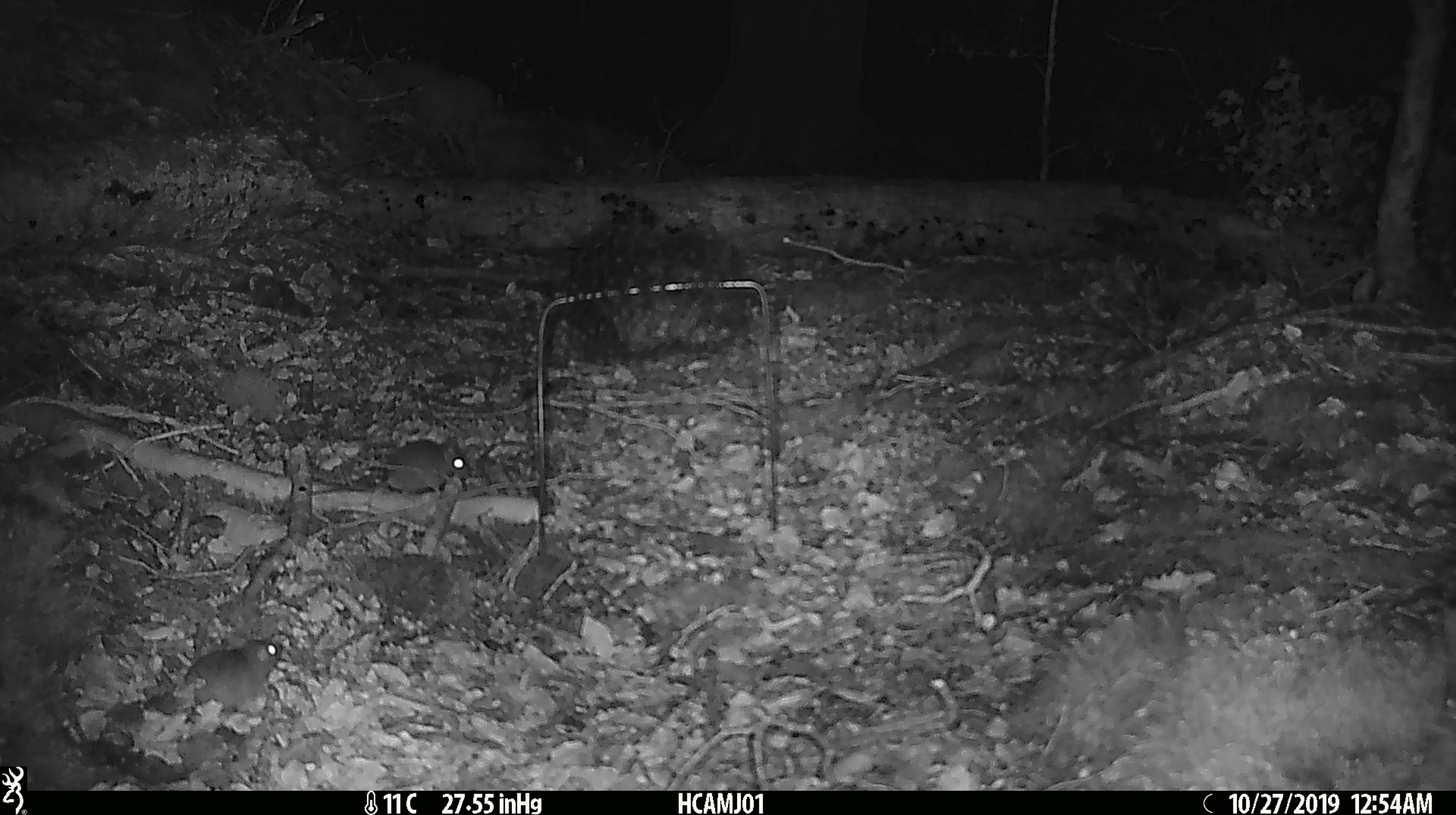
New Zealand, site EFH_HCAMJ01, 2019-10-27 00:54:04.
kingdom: Animalia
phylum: Chordata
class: Mammalia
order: Rodentia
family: Muridae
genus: Mus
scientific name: Mus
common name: mouse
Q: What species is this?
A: Mouse (Mus).